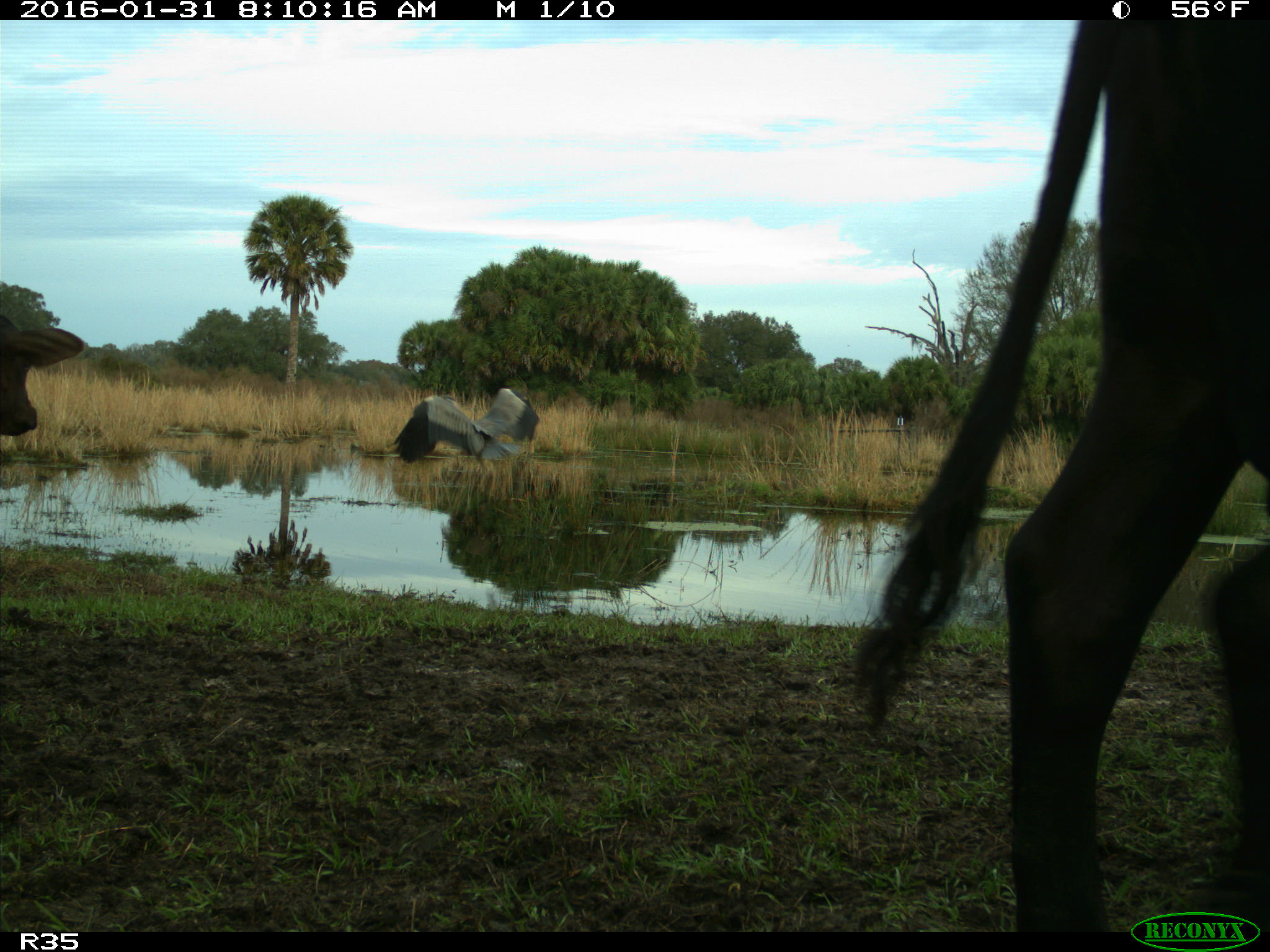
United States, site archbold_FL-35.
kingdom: Animalia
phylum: Chordata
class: Mammalia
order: Artiodactyla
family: Bovidae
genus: Bos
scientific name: Bos taurus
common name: domestic cow